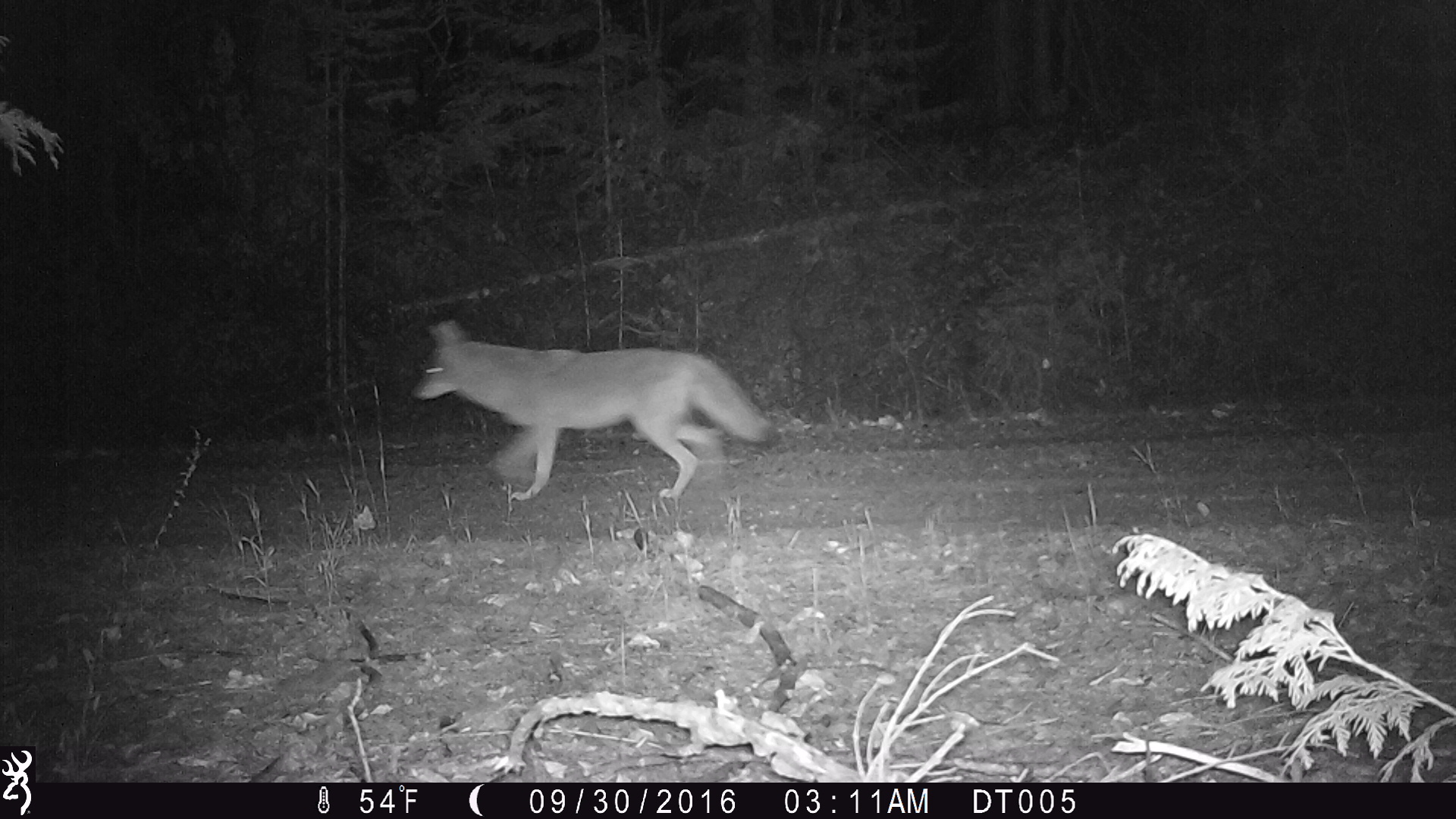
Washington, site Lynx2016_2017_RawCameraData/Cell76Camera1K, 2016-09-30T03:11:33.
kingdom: Animalia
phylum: Chordata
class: Mammalia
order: Carnivora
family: Canidae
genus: Canis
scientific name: Canis latrans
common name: coyote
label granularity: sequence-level